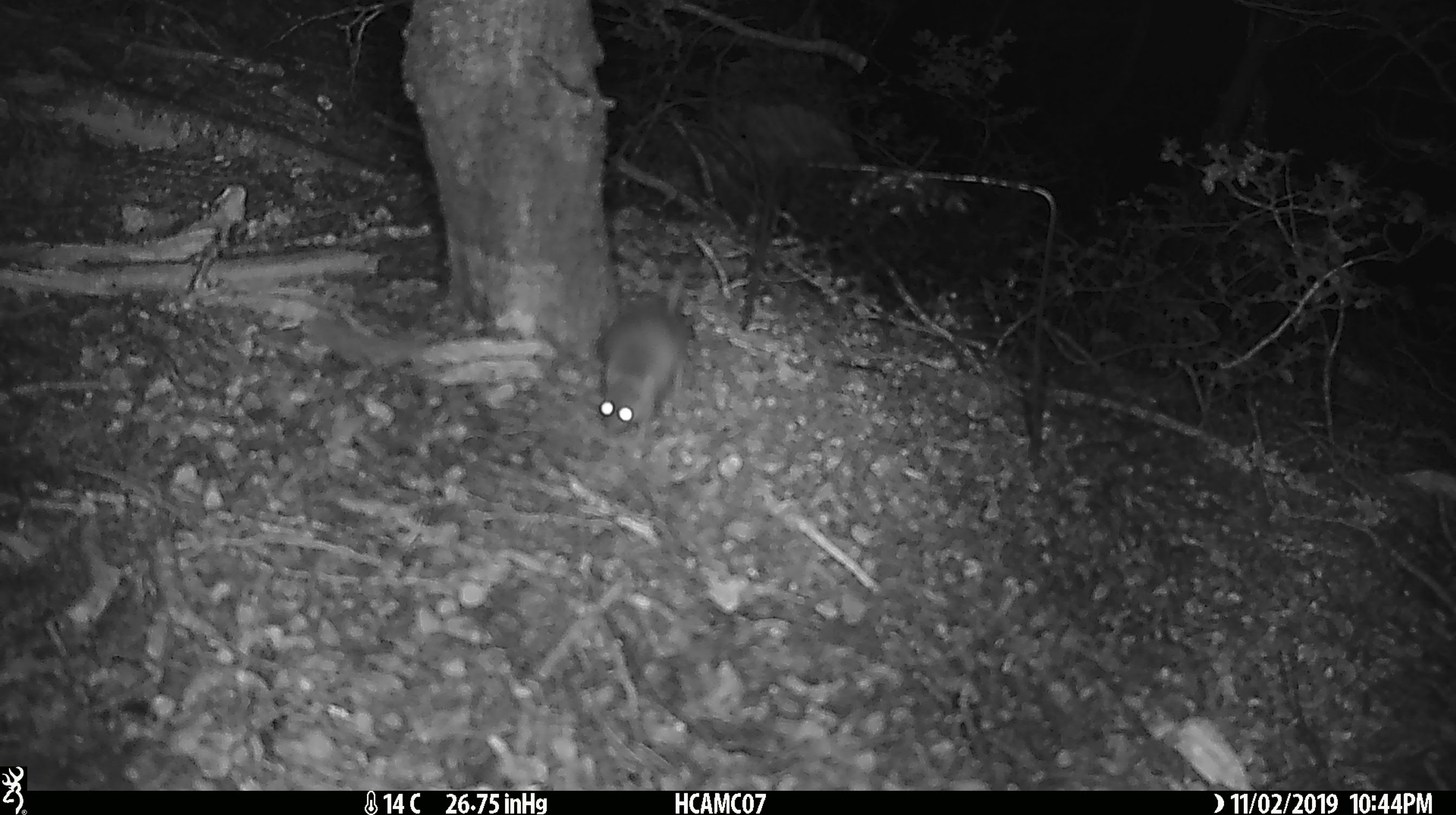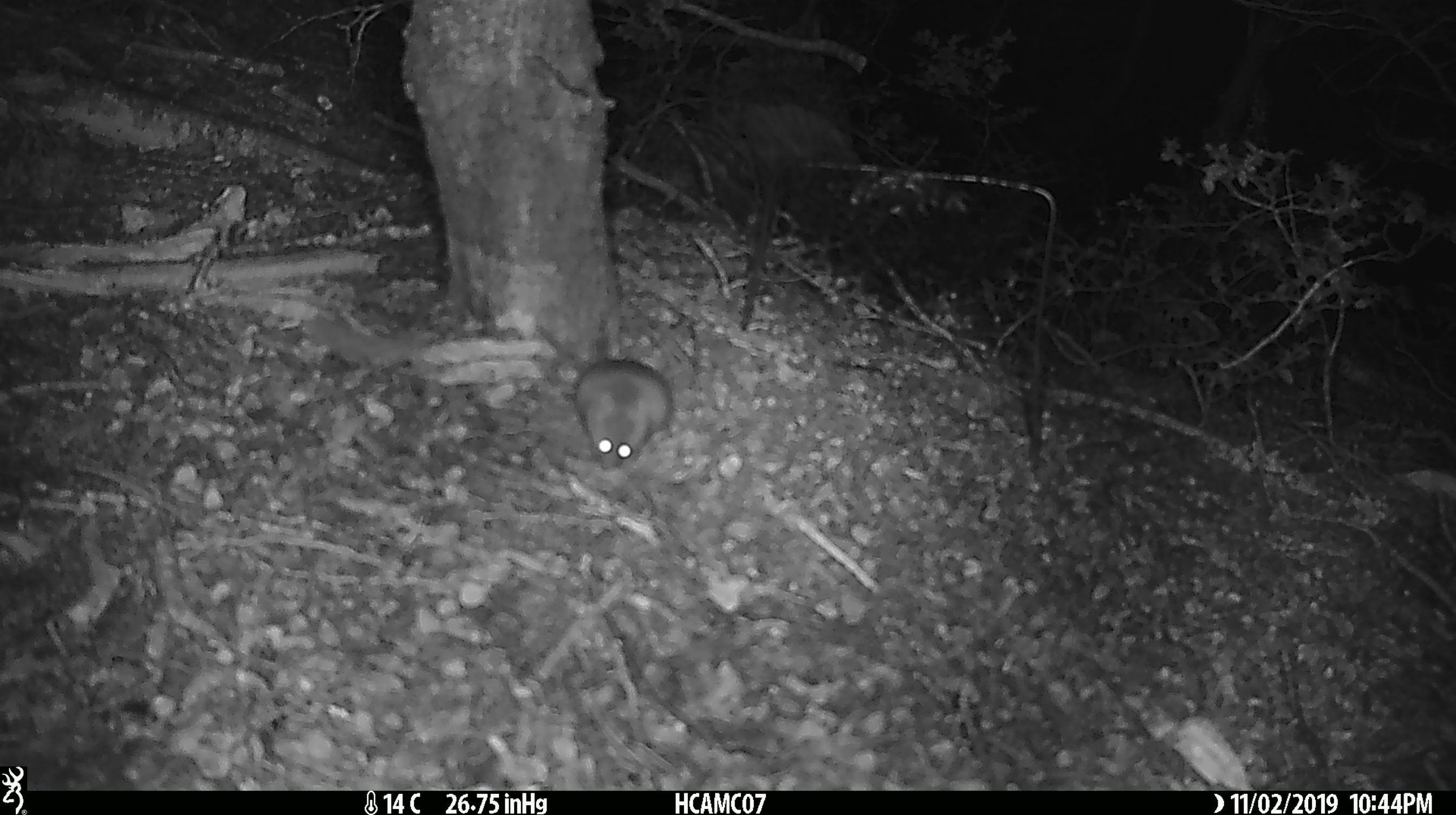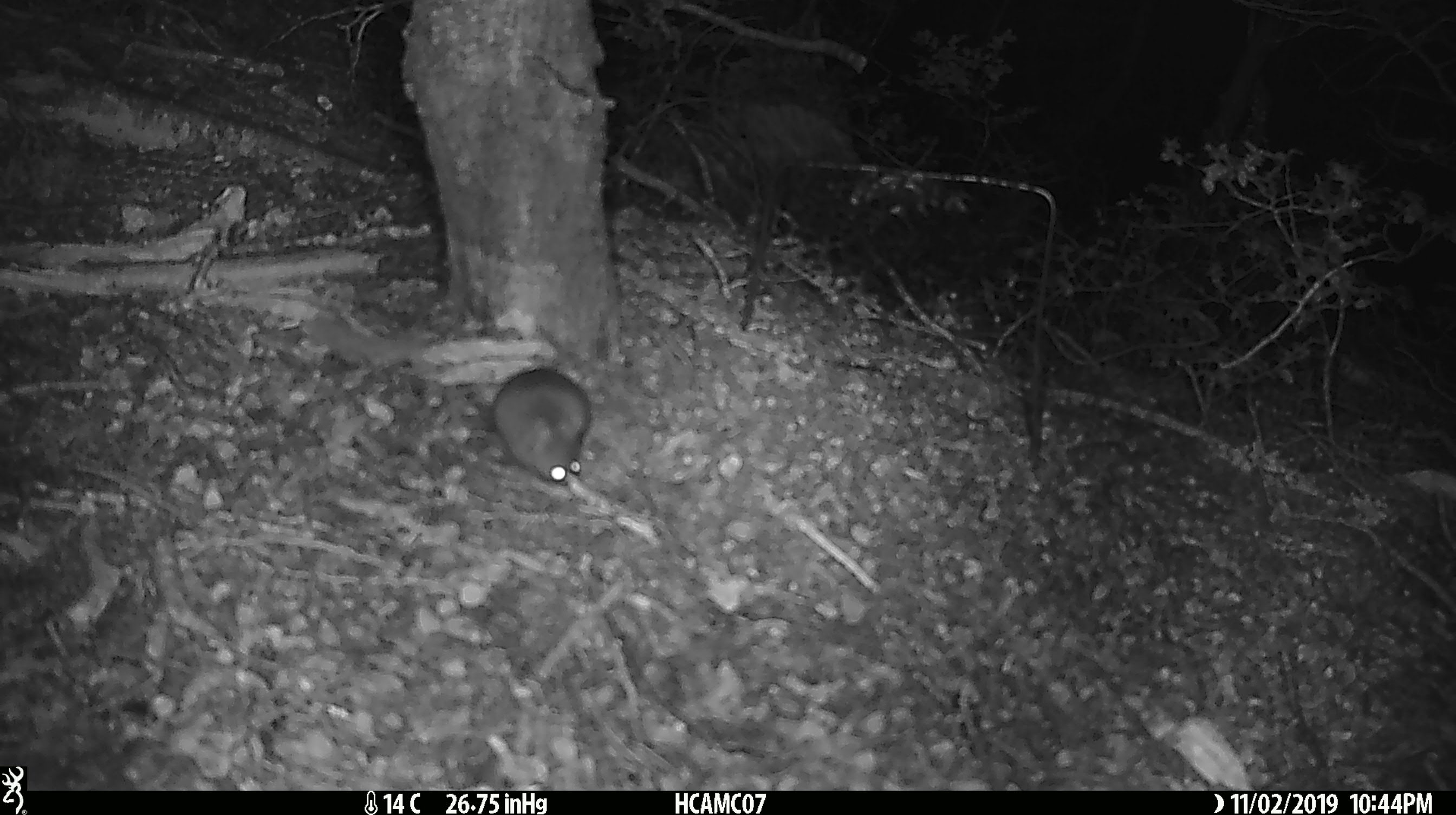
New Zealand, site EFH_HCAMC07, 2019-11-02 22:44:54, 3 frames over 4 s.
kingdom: Animalia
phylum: Chordata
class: Mammalia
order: Rodentia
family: Muridae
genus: Mus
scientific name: Mus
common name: mouse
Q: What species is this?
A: Mouse (Mus).